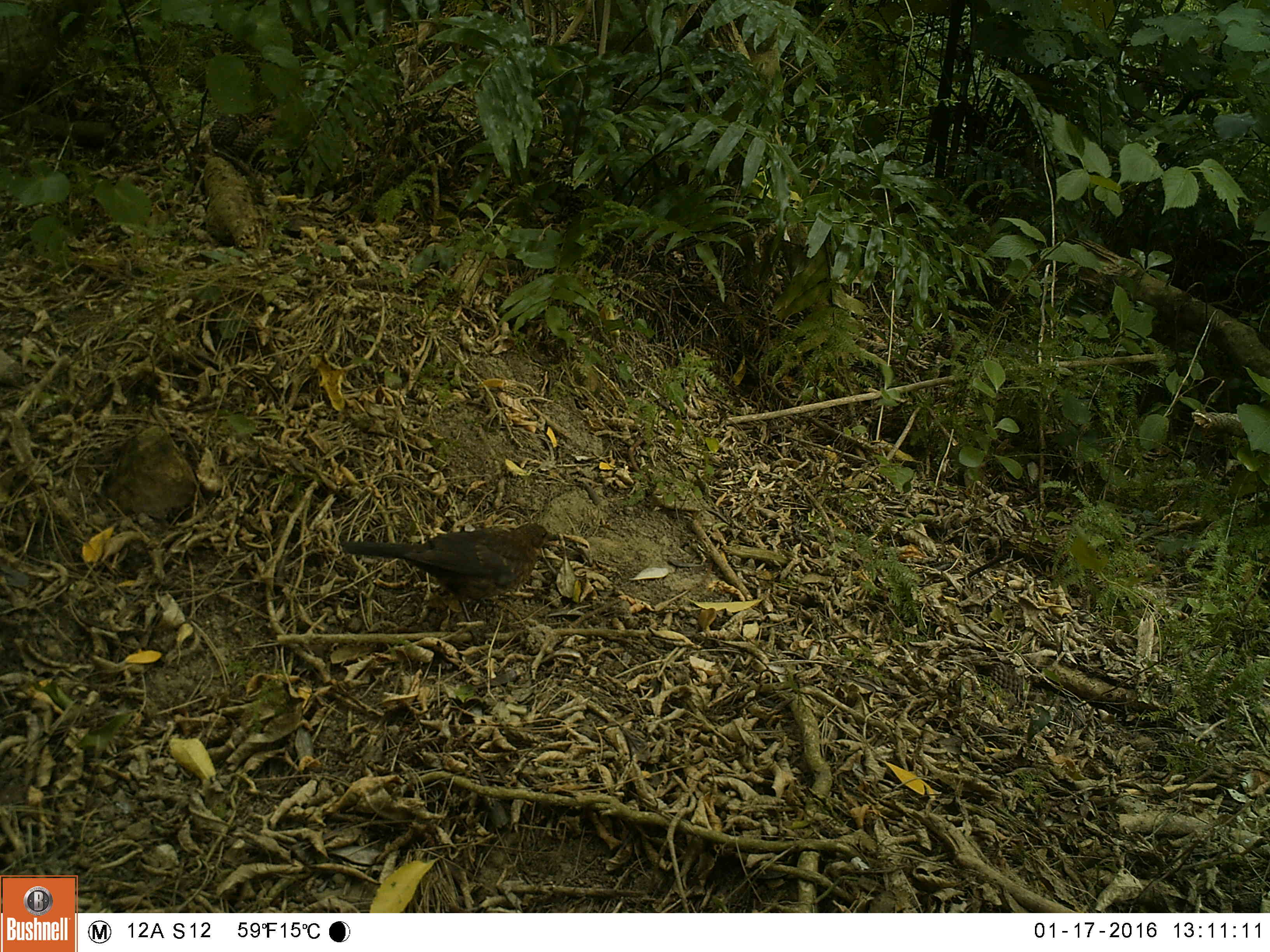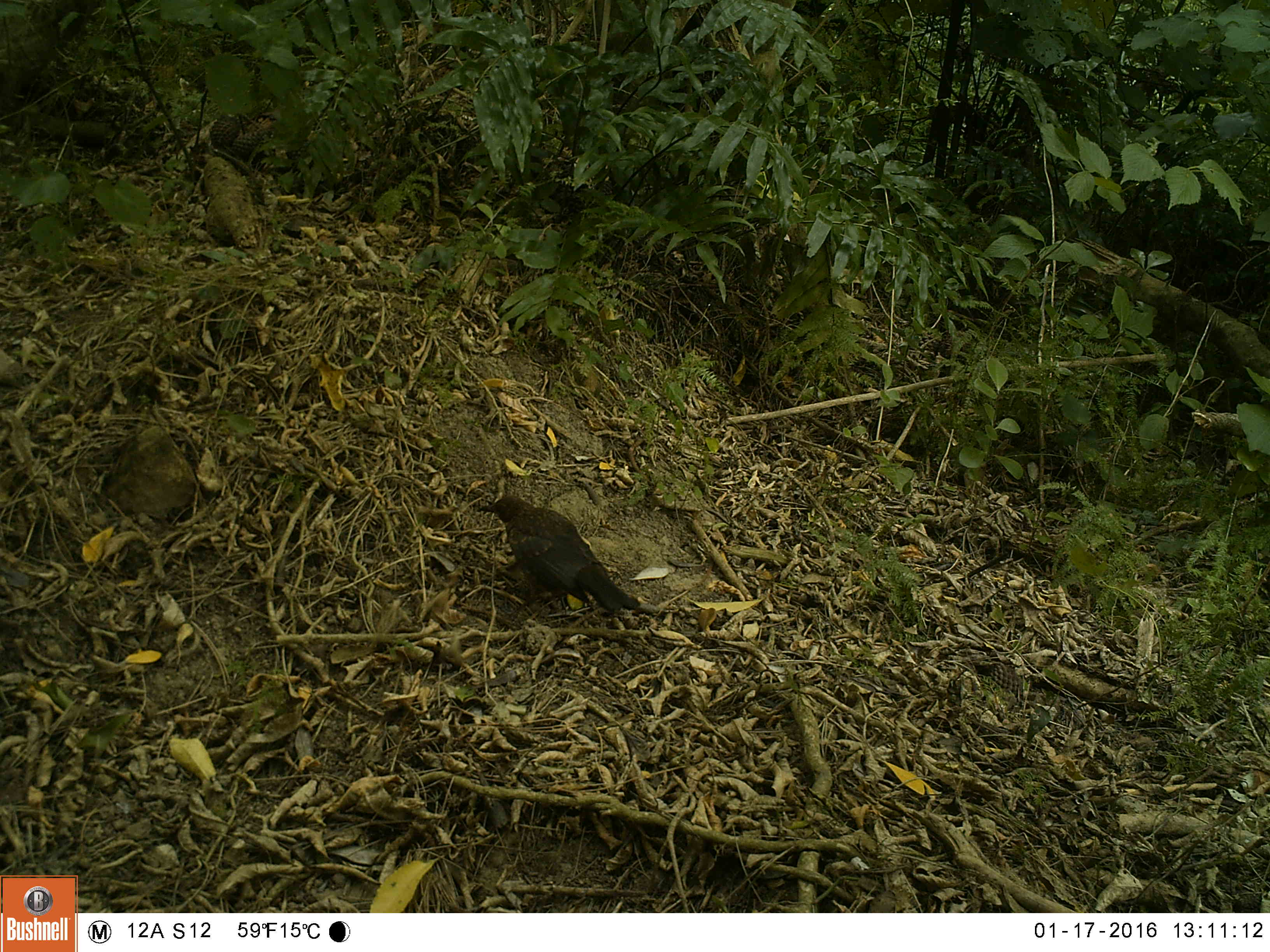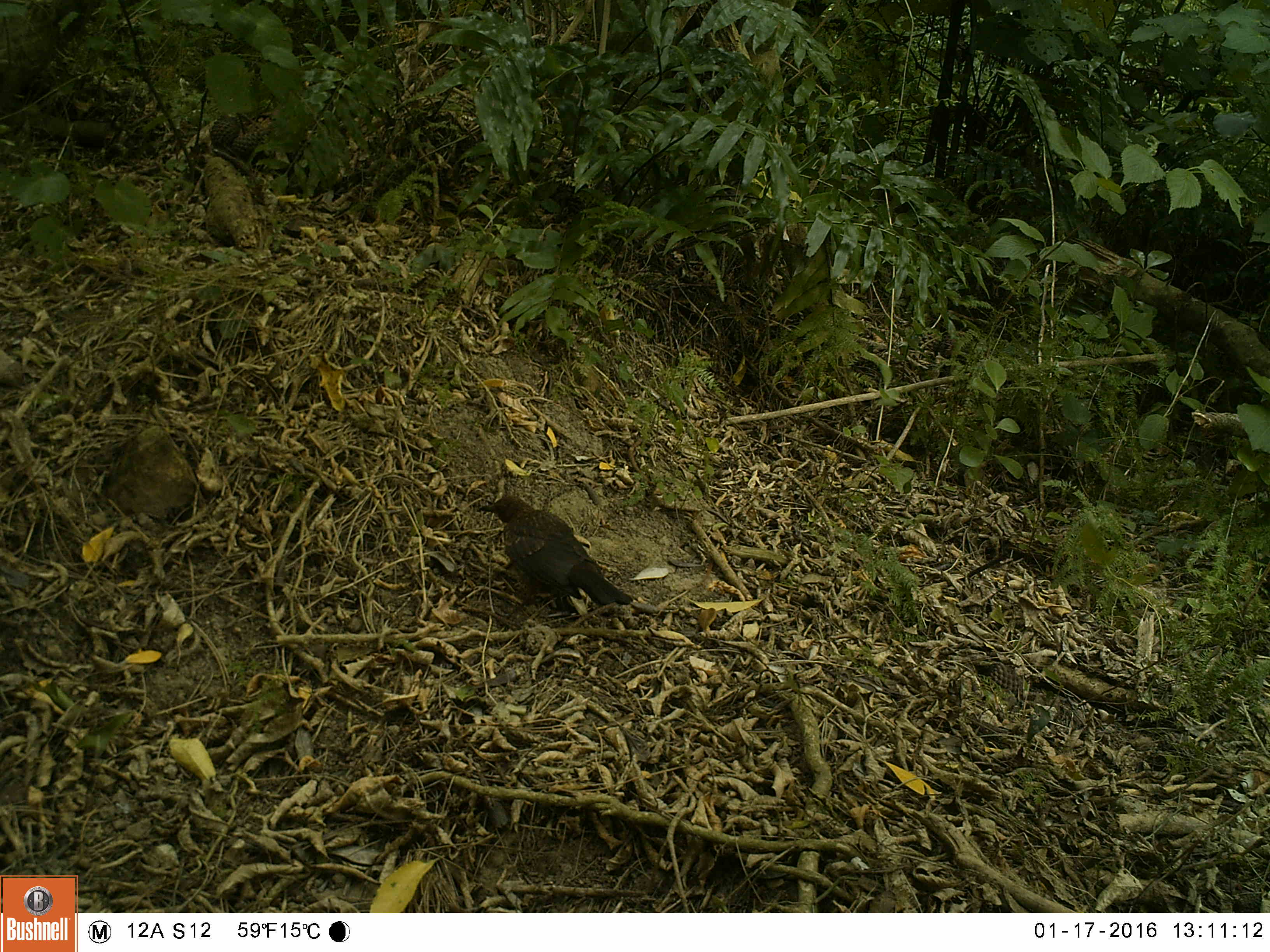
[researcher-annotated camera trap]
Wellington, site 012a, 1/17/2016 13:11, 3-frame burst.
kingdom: Animalia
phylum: Chordata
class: Aves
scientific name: Aves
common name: bird